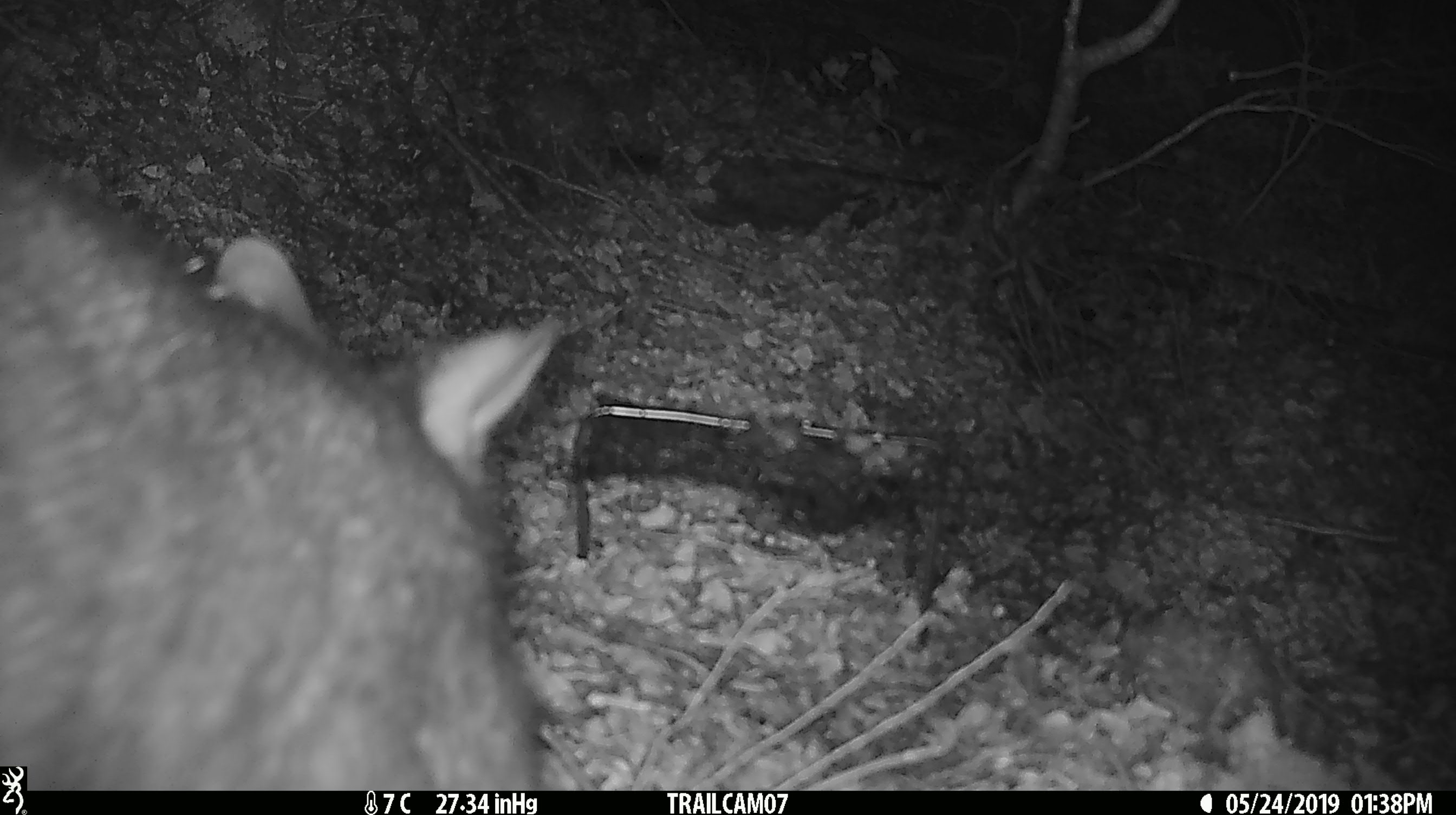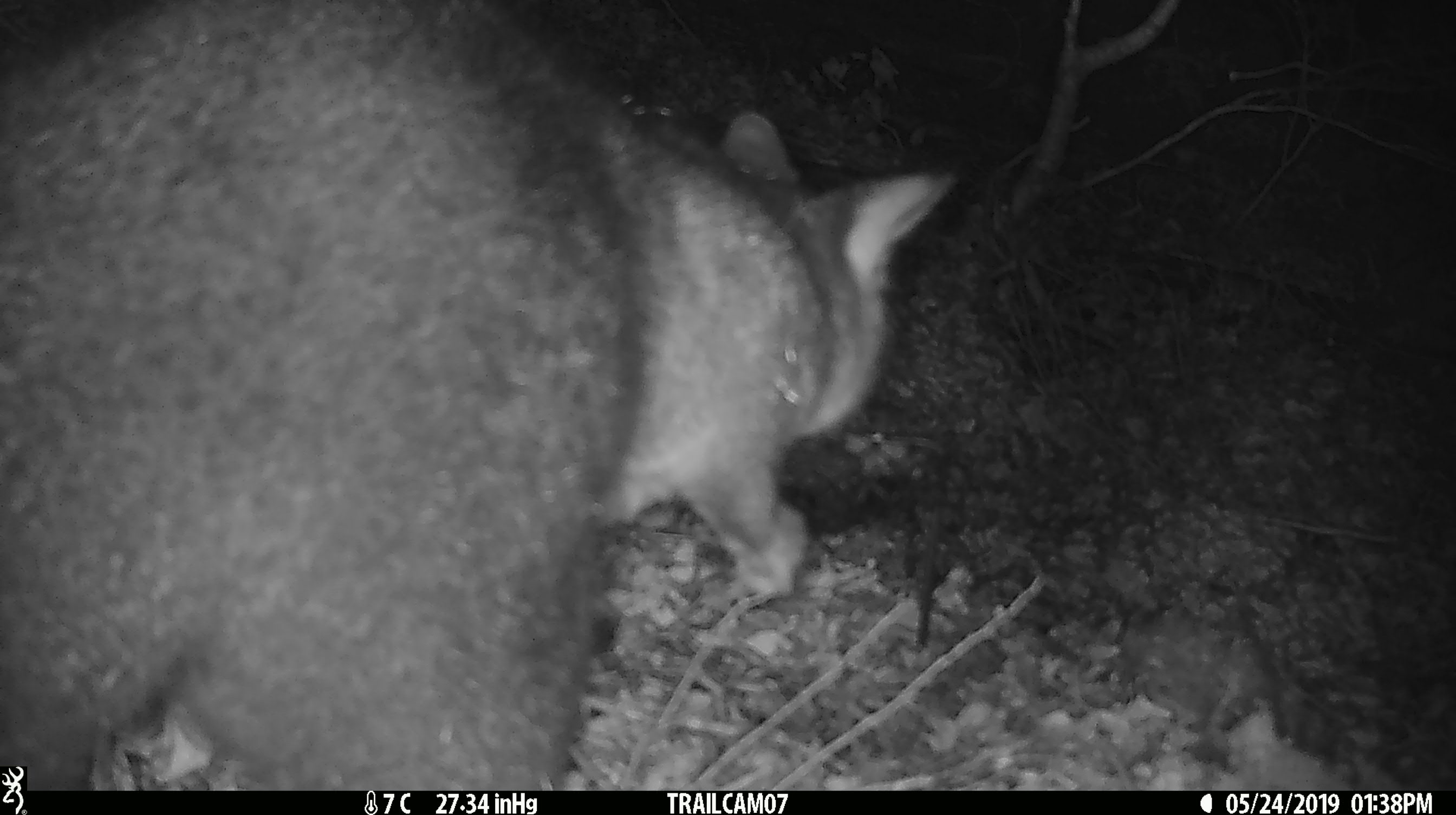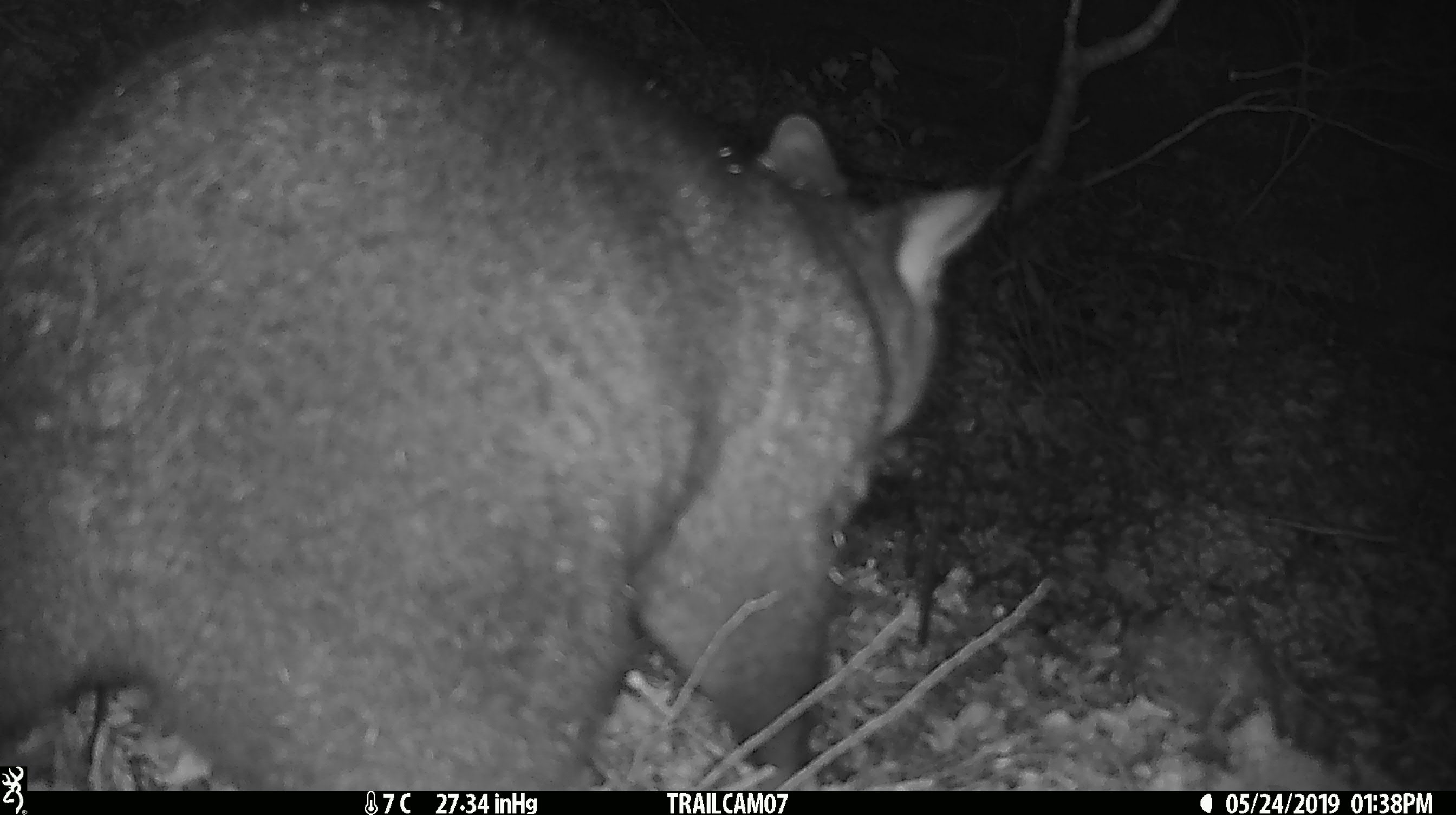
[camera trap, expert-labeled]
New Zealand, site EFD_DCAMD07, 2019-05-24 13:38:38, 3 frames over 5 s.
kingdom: Animalia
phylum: Chordata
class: Mammalia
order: Diprotodontia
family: Phalangeridae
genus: Trichosurus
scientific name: Trichosurus vulpecula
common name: common brushtail possum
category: possum